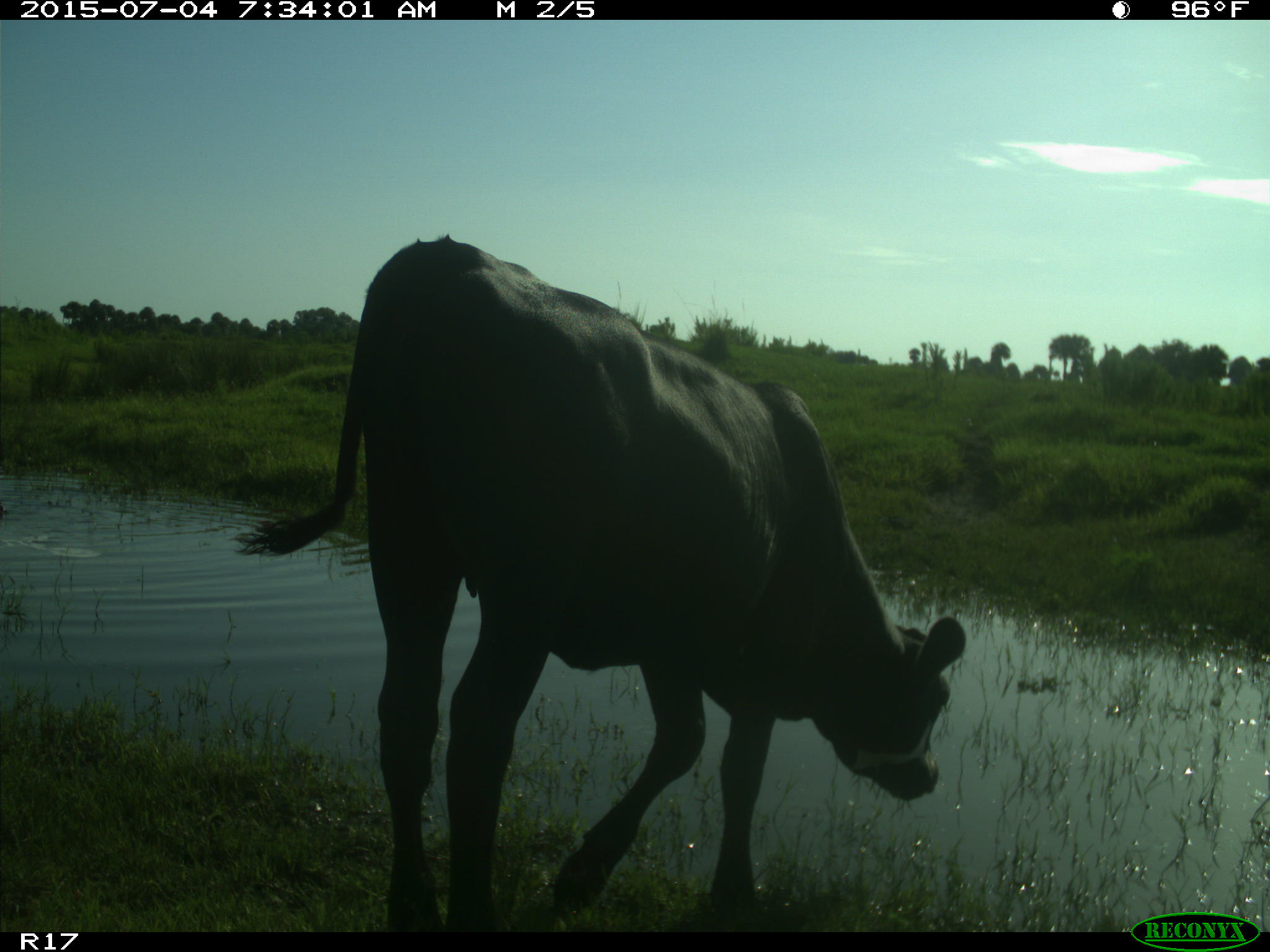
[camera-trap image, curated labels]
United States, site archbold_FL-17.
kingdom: Animalia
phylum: Chordata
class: Mammalia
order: Artiodactyla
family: Bovidae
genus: Bos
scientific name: Bos taurus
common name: domestic cow